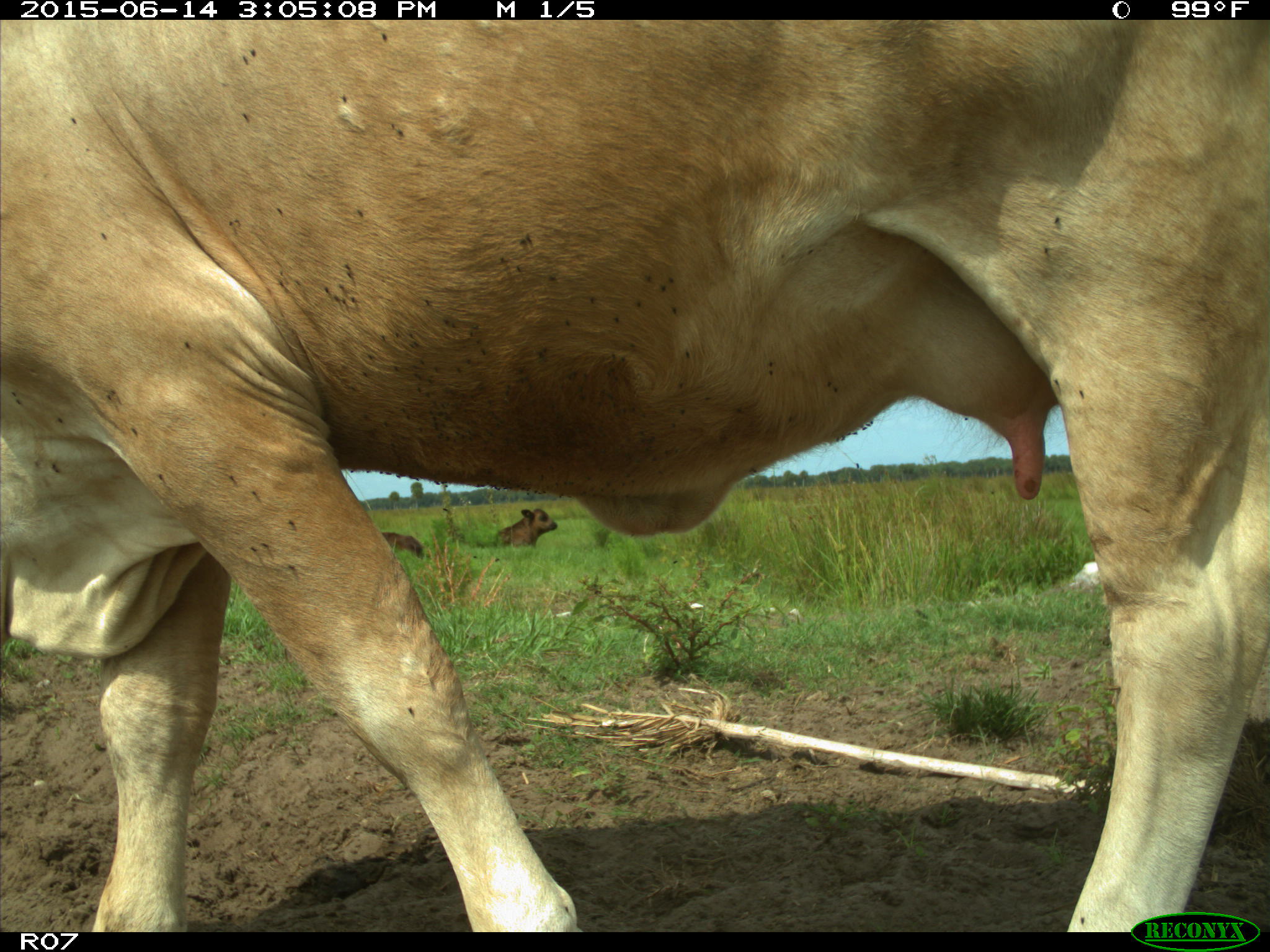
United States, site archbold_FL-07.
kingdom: Animalia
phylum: Chordata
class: Mammalia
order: Artiodactyla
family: Bovidae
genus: Bos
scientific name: Bos taurus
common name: domestic cow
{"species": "Bos taurus (domestic cow)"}